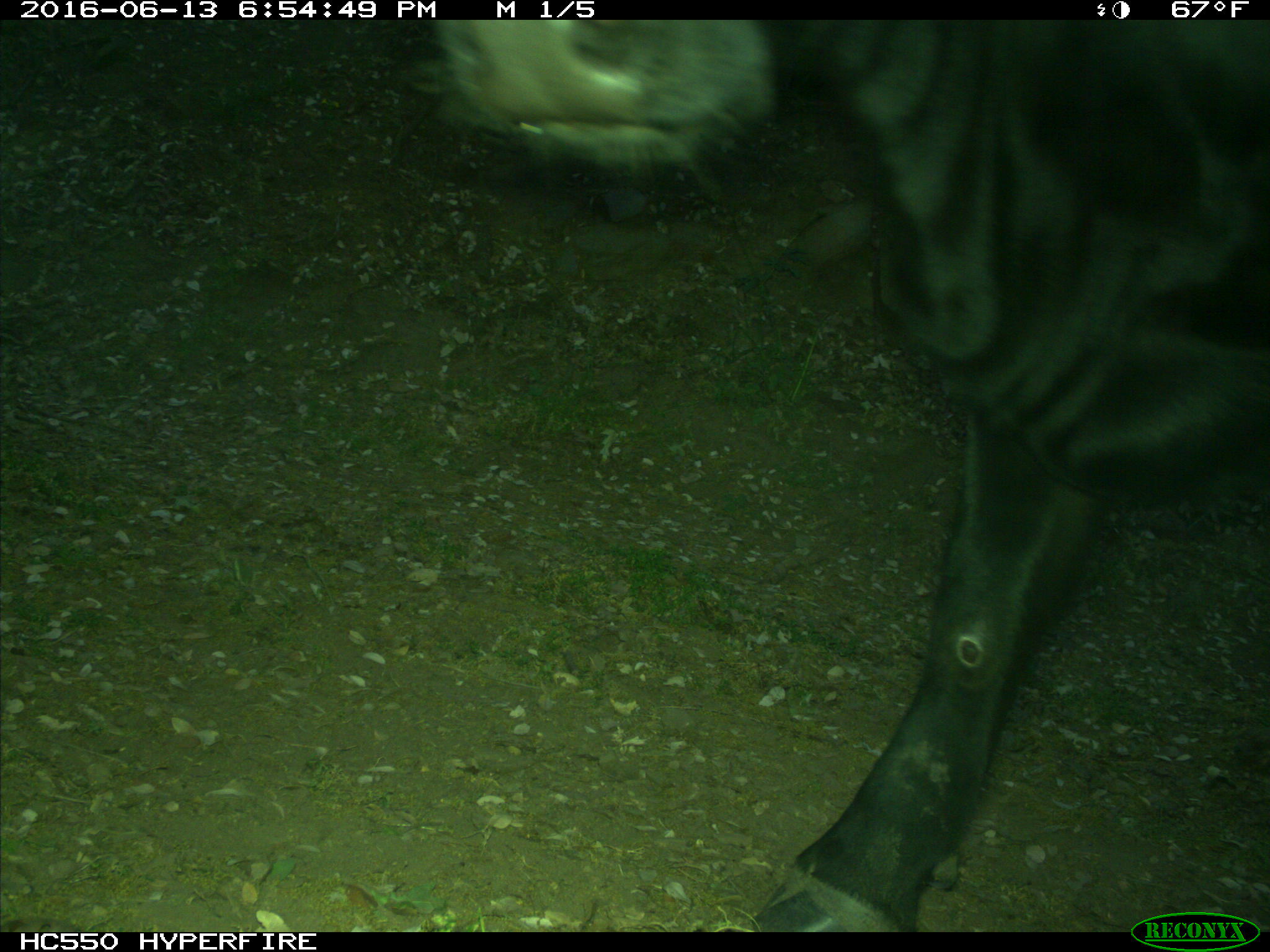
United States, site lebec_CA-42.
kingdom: Animalia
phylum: Chordata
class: Mammalia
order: Artiodactyla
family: Bovidae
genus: Bos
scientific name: Bos taurus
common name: domestic cow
Bos taurus (domestic cow).